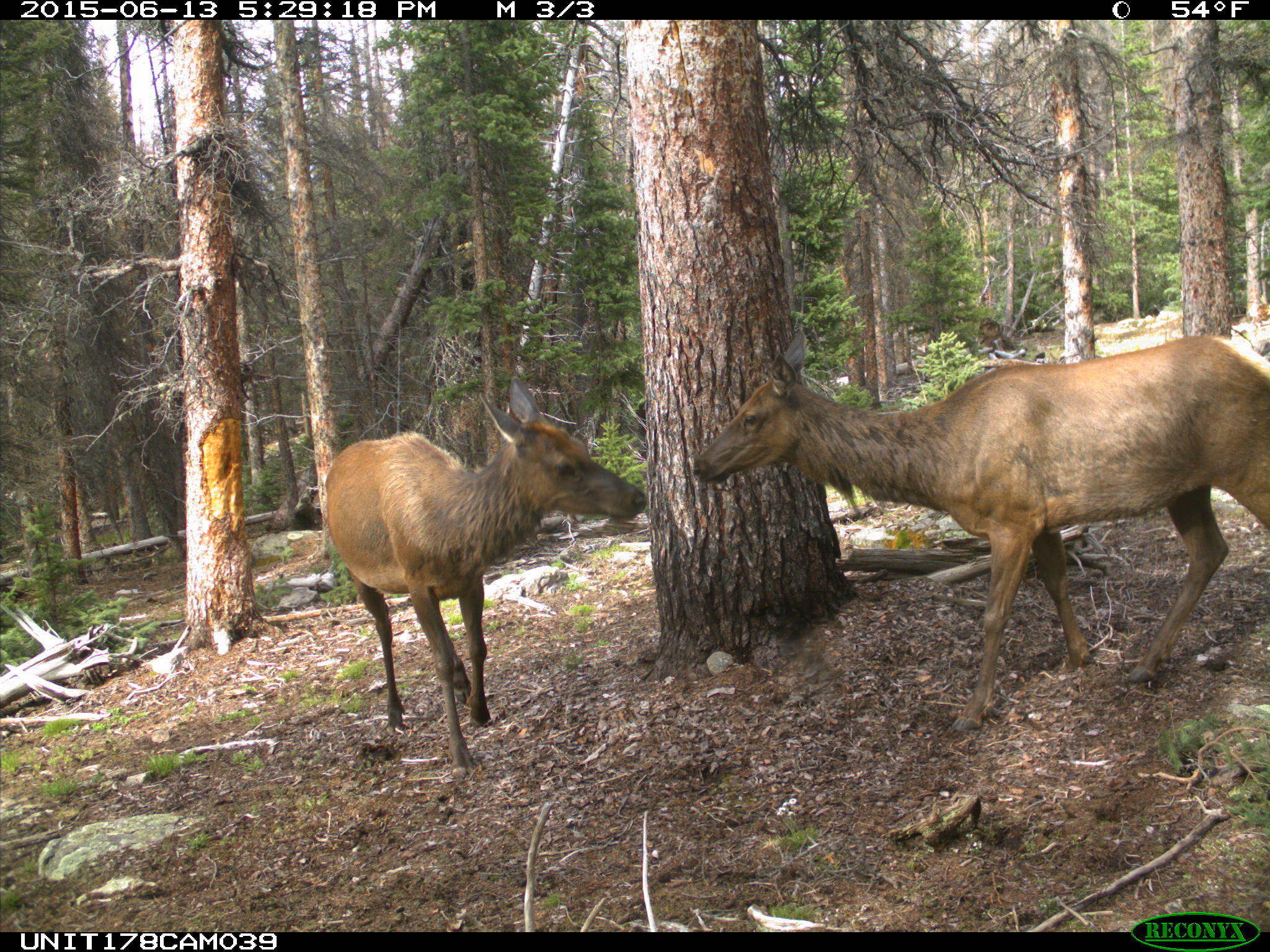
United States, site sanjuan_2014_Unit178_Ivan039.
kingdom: Animalia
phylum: Chordata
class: Mammalia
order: Artiodactyla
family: Cervidae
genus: Cervus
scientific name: Cervus elaphus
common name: red deer